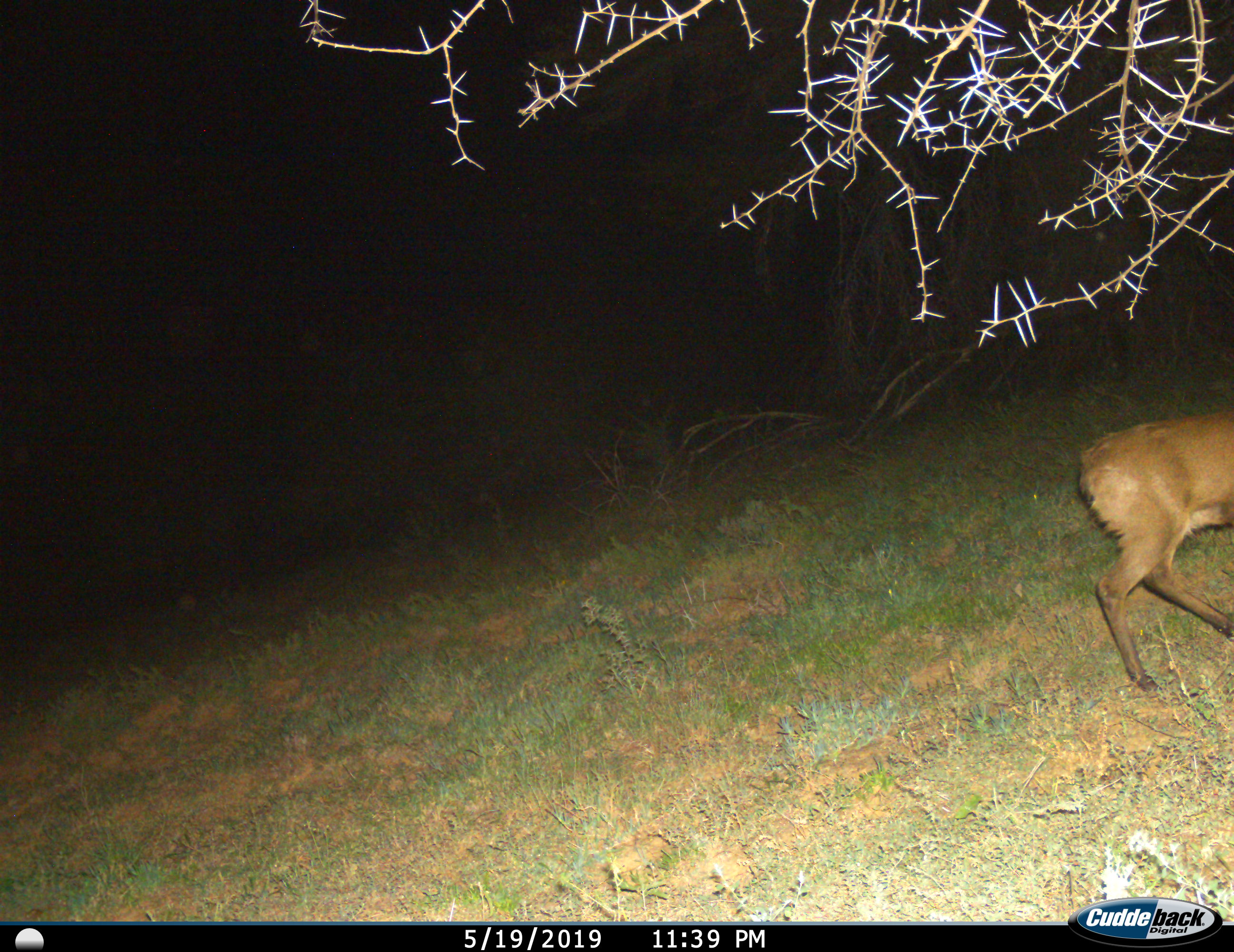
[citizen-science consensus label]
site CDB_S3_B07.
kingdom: Animalia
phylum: Chordata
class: Mammalia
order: Artiodactyla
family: Bovidae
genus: Sylvicapra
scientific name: Sylvicapra grimmia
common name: common duiker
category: duikercommongrey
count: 1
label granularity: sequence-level